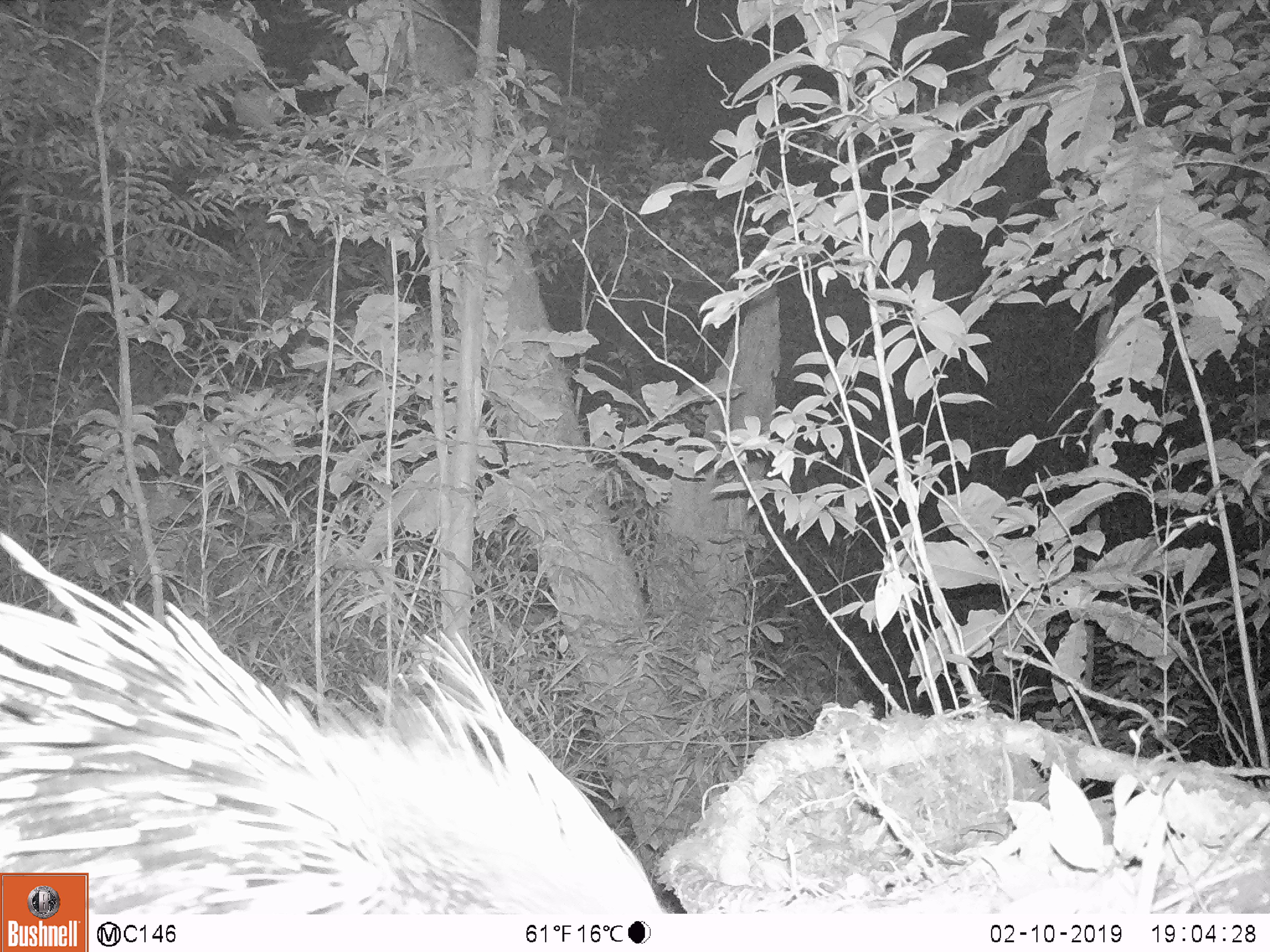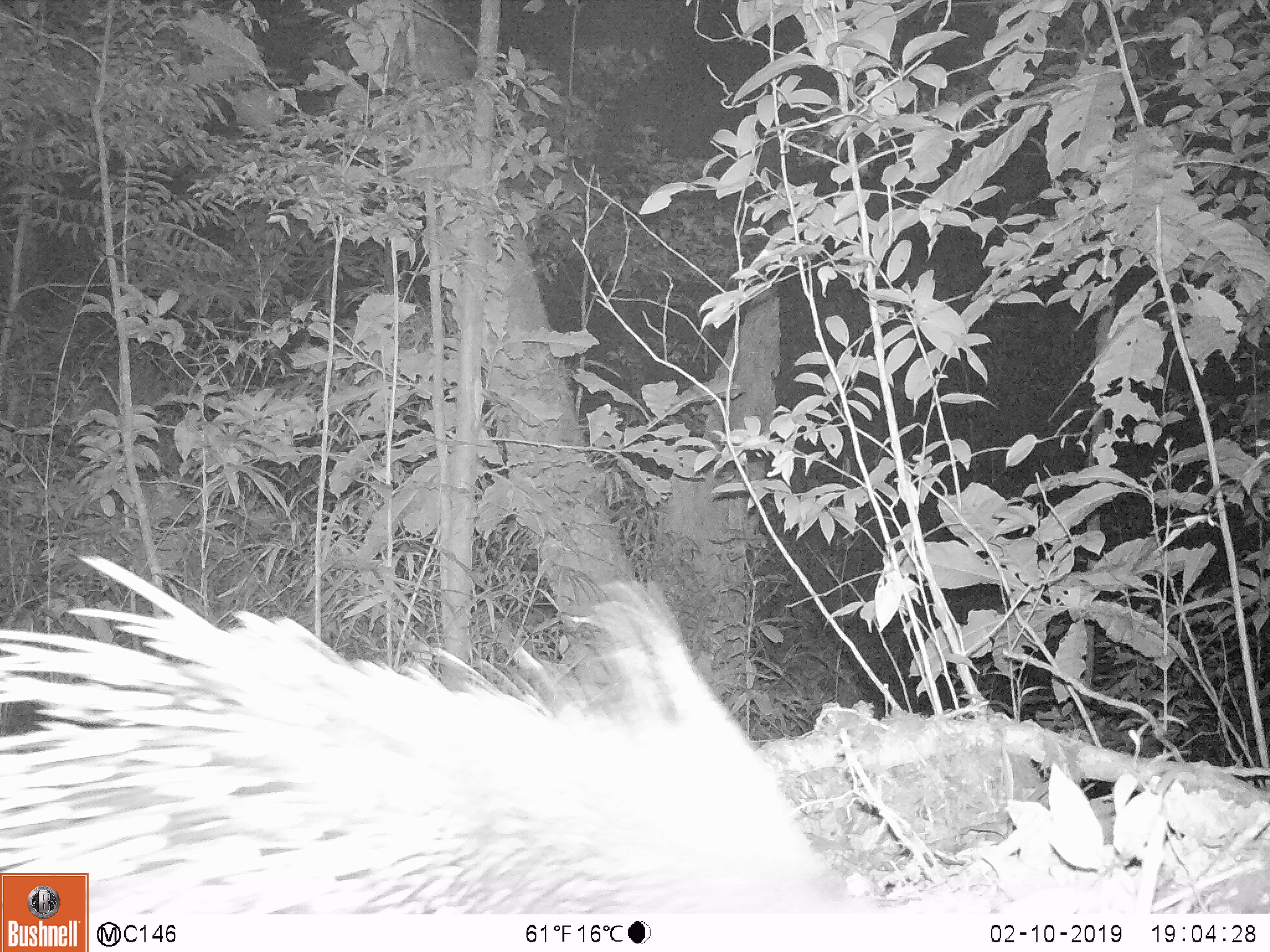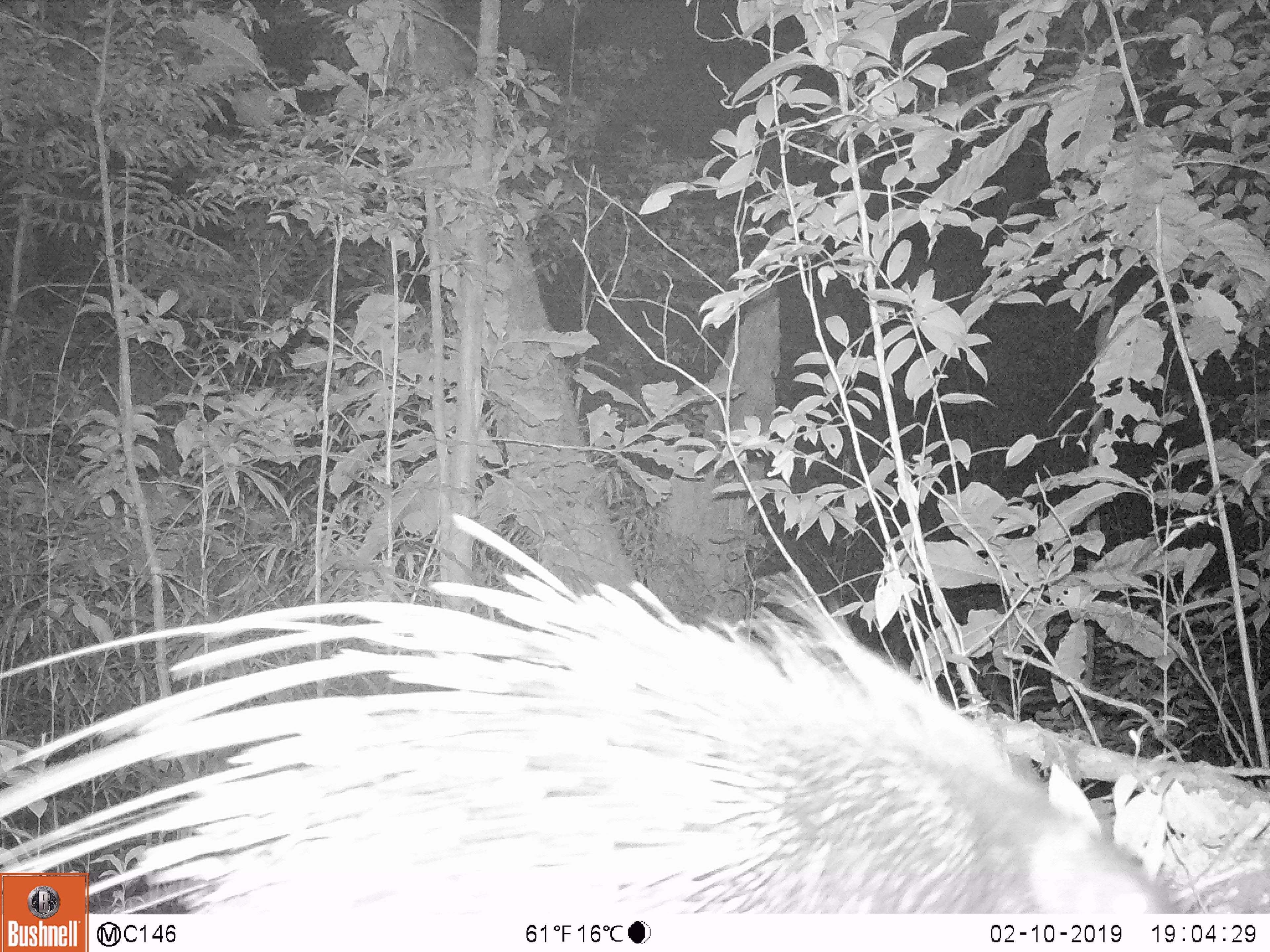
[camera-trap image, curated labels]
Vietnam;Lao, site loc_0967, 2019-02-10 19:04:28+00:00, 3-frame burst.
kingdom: Animalia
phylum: Chordata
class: Mammalia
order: Rodentia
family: Hystricidae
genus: Hystrix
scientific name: Hystrix brachyura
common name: malayan porcupine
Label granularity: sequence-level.